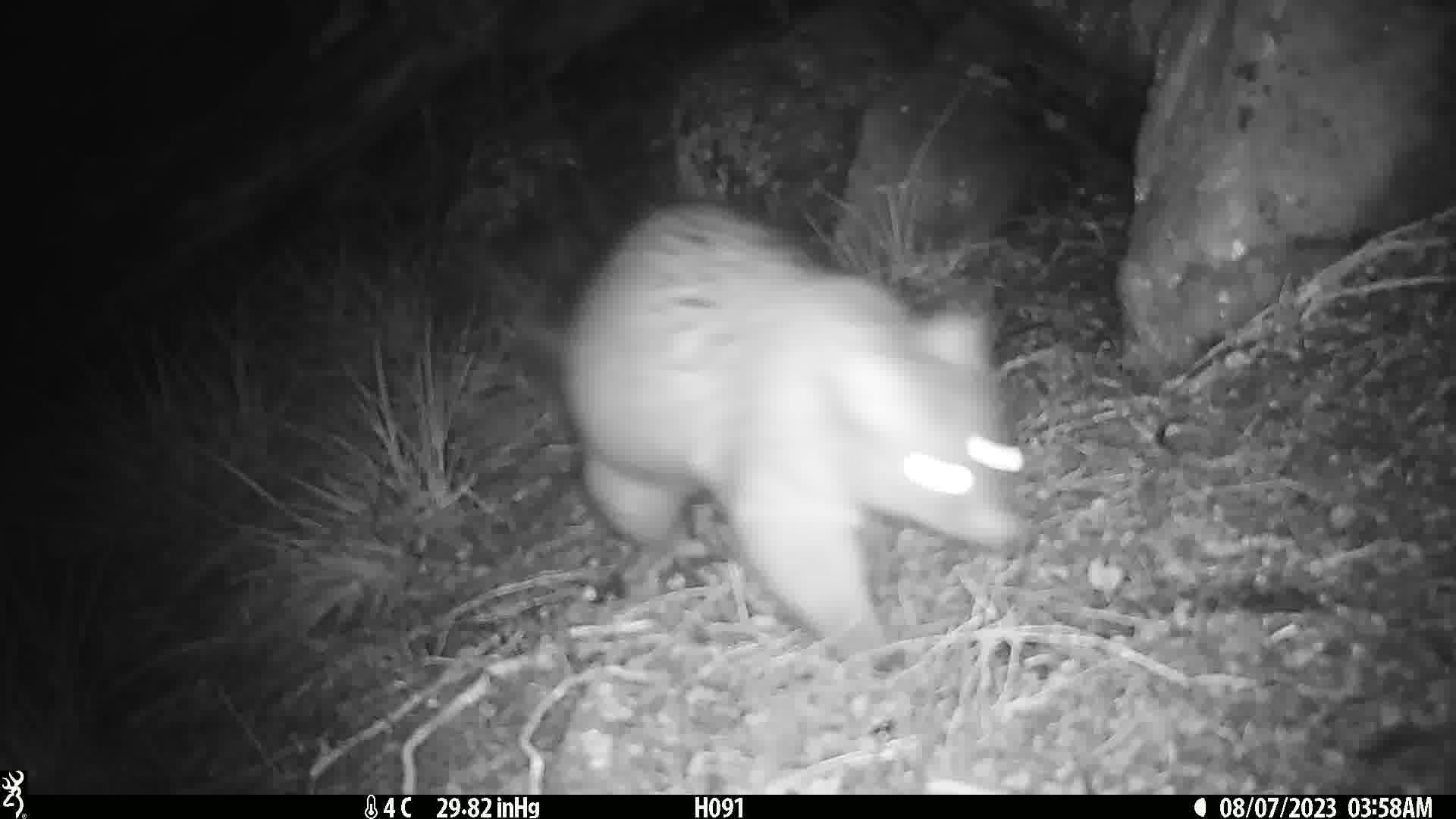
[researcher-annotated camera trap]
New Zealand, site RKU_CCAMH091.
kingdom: Animalia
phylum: Chordata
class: Mammalia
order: Diprotodontia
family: Phalangeridae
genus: Trichosurus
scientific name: Trichosurus vulpecula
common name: common brushtail possum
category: possum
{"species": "possum (common brushtail possum) (Trichosurus vulpecula)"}